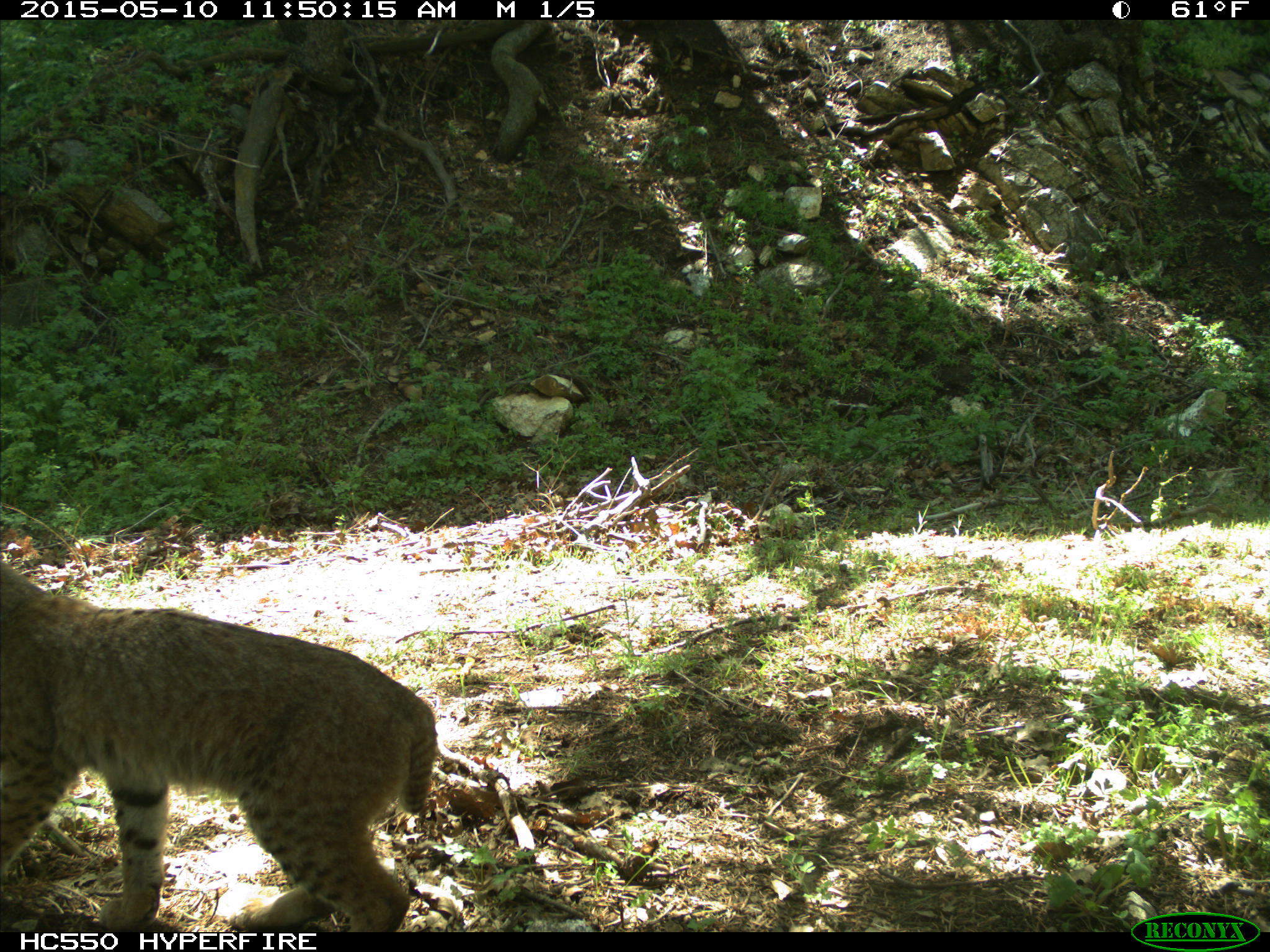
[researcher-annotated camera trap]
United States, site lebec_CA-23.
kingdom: Animalia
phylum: Chordata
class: Mammalia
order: Carnivora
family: Felidae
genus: Lynx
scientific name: Lynx rufus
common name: bobcat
Lynx rufus (bobcat).